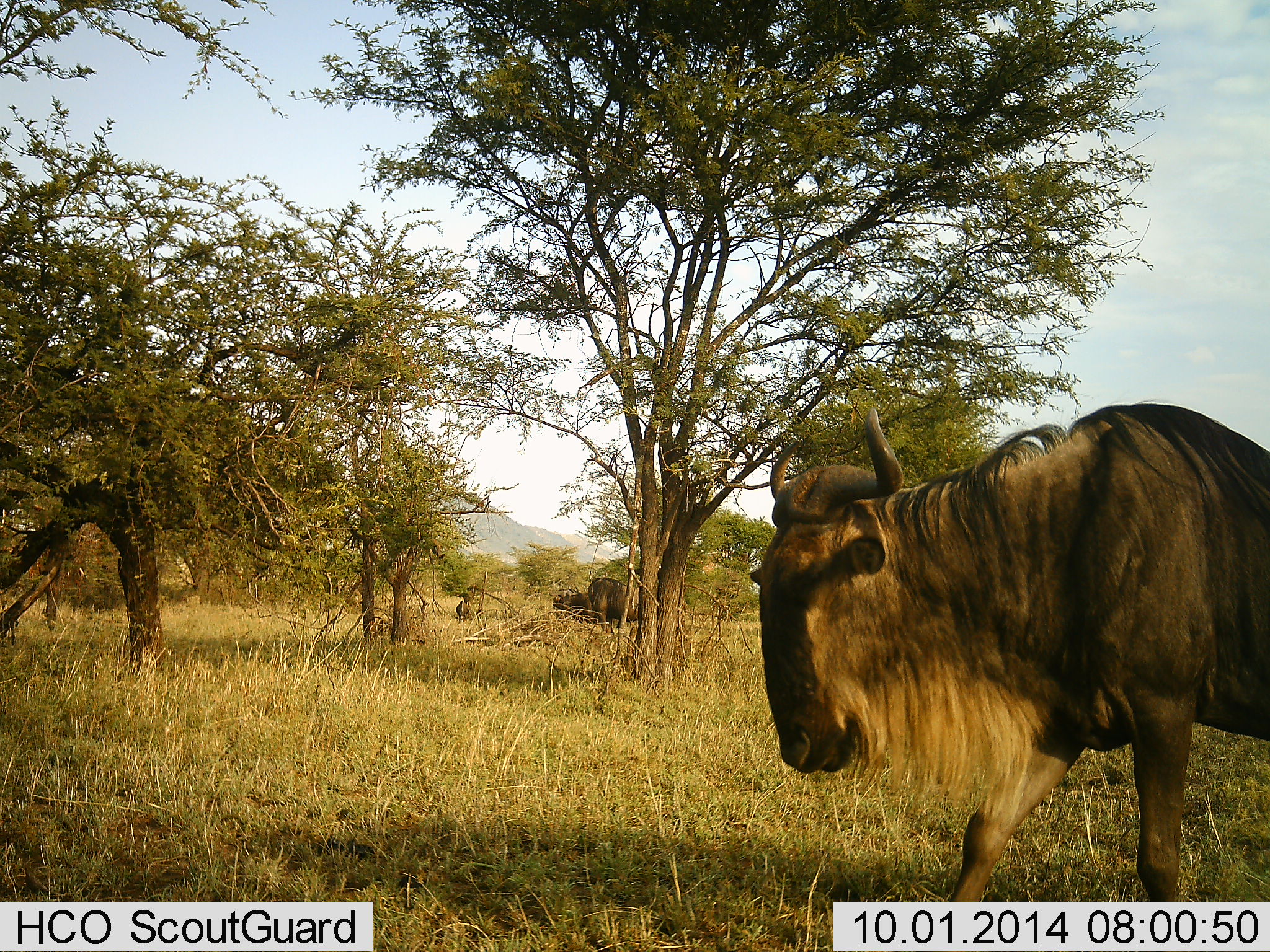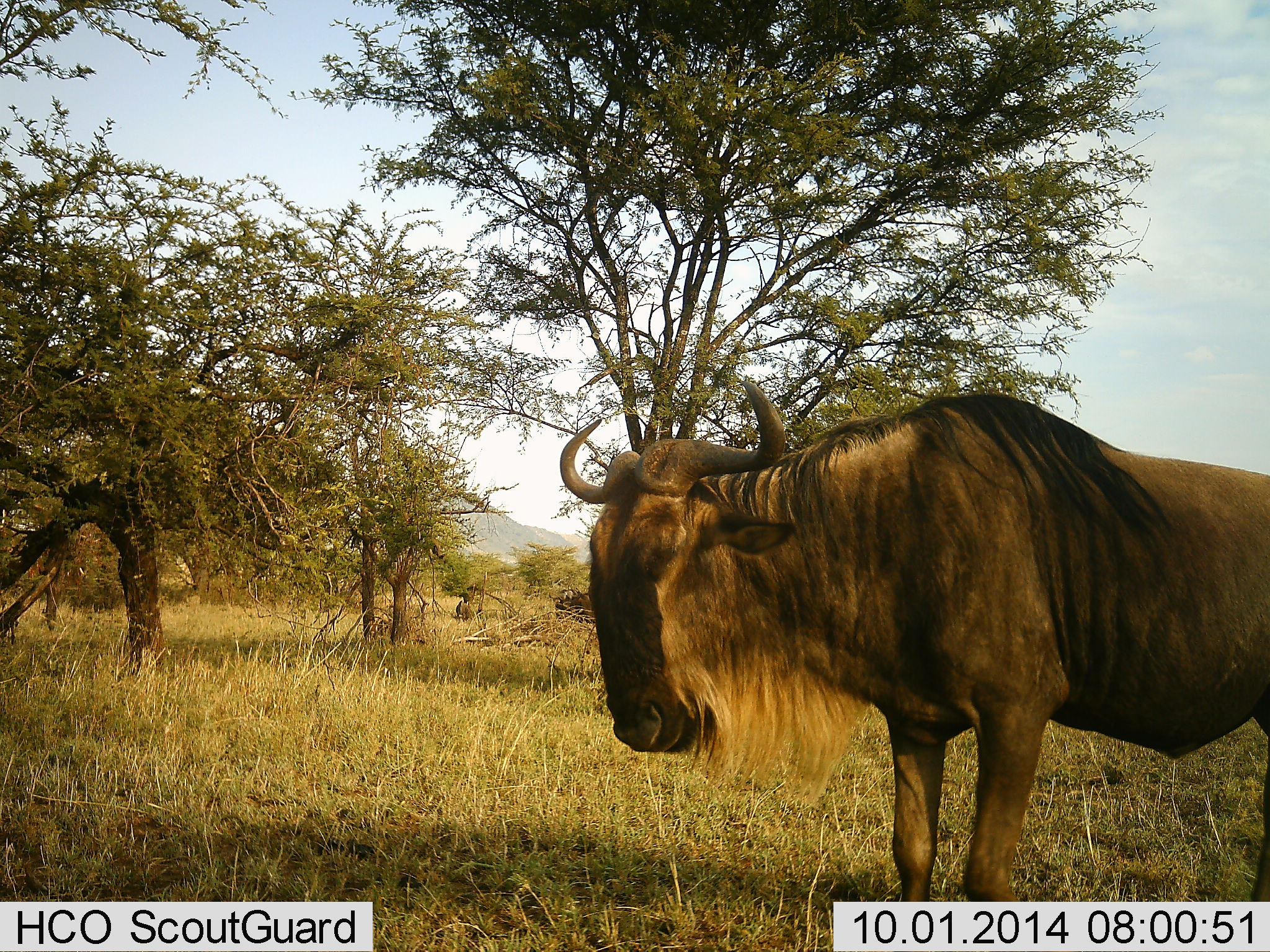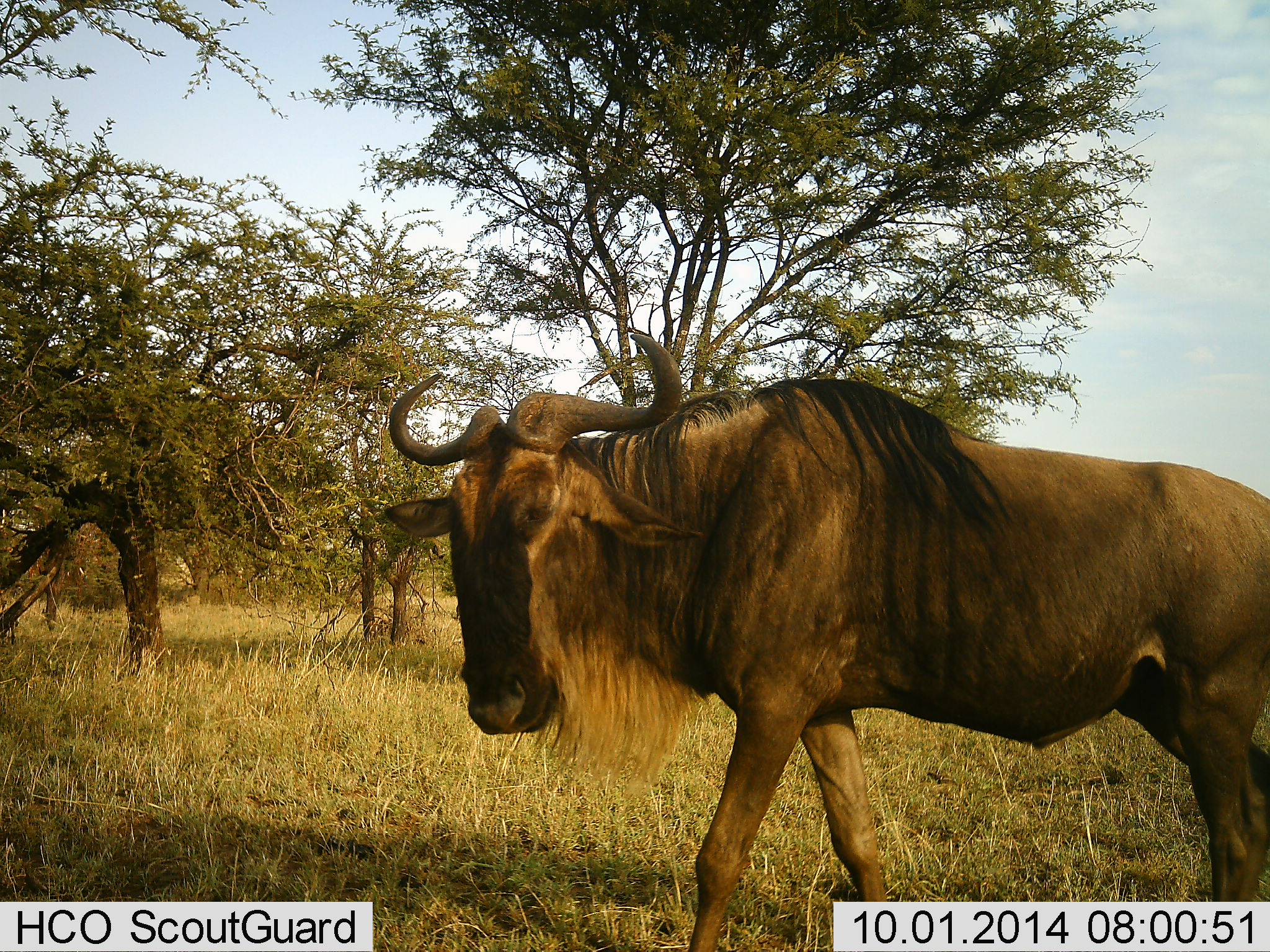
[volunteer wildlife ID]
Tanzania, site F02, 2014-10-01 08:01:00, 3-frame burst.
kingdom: Animalia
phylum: Chordata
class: Mammalia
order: Artiodactyla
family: Bovidae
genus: Connochaetes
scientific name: Connochaetes taurinus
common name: blue wildebeest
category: wildebeest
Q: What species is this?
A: Wildebeest (blue wildebeest) (Connochaetes taurinus).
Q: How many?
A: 1.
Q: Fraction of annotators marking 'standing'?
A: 40%.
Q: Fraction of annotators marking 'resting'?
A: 10%.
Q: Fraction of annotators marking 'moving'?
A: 80%.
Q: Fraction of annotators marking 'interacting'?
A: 0%.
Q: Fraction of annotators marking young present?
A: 0%.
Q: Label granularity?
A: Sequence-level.